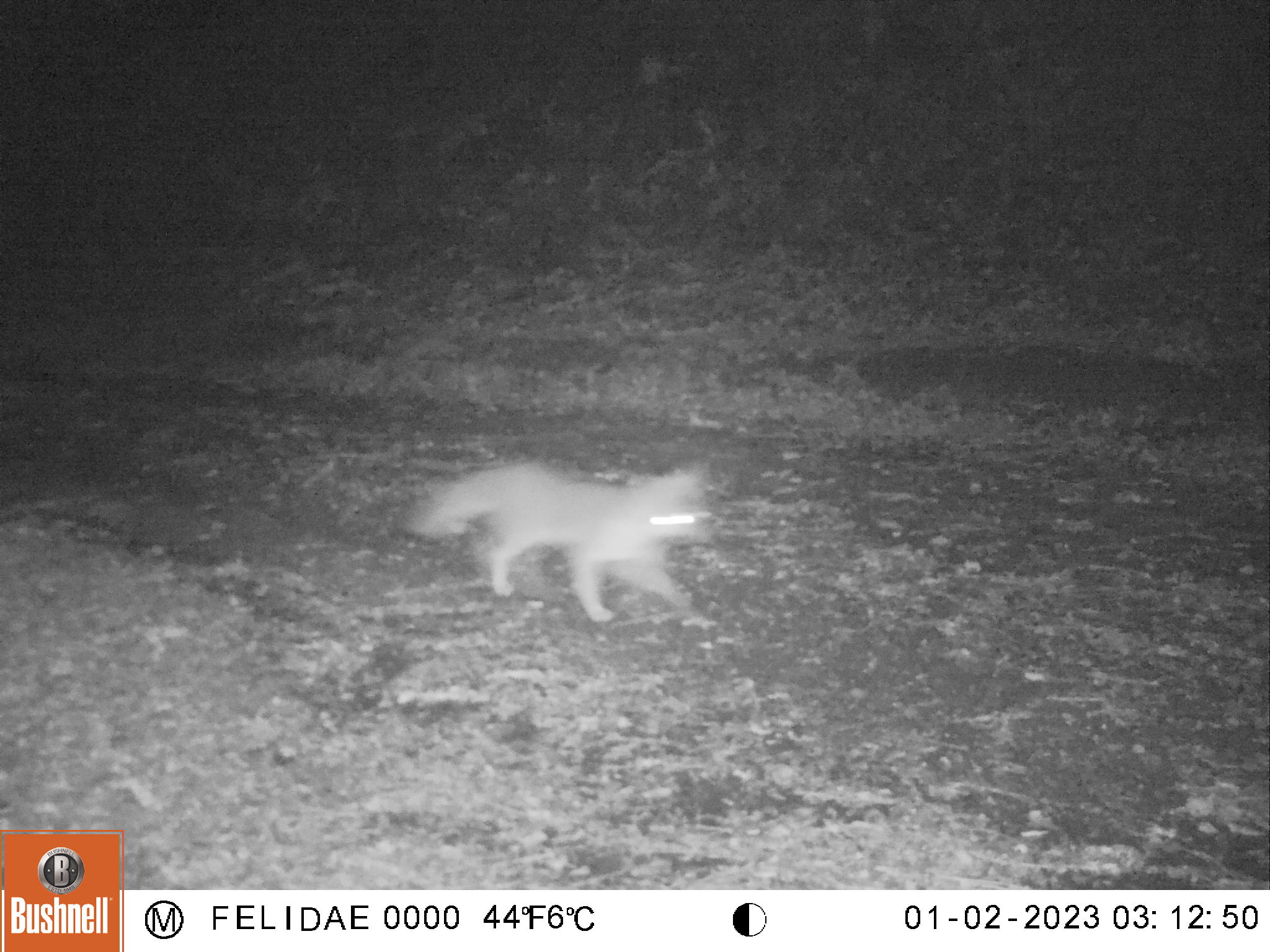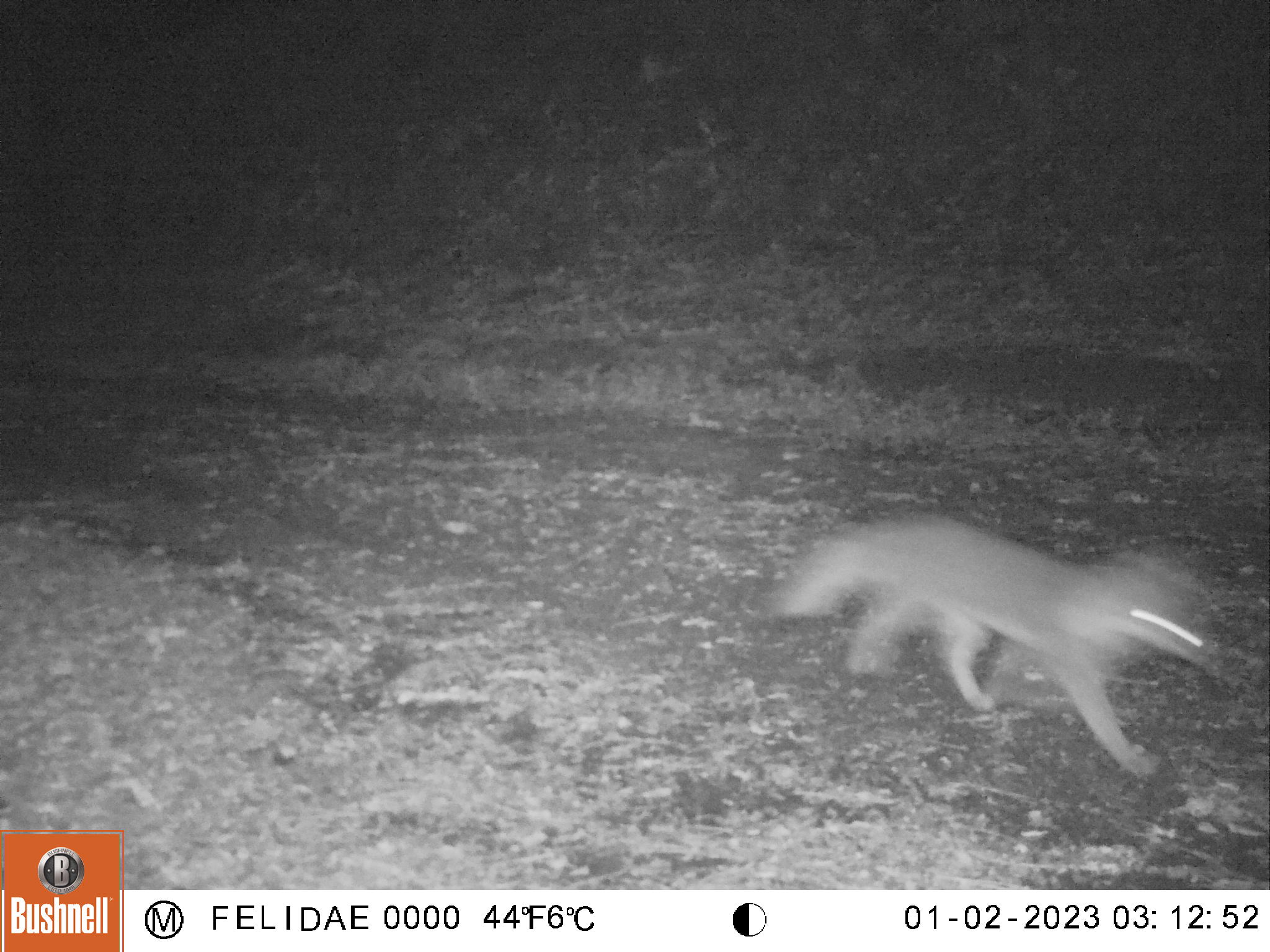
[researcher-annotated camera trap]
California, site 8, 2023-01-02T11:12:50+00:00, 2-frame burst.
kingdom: Animalia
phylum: Chordata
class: Mammalia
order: Carnivora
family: Canidae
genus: Urocyon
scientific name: Urocyon cinereoargenteus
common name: gray fox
Gray fox (Urocyon cinereoargenteus).